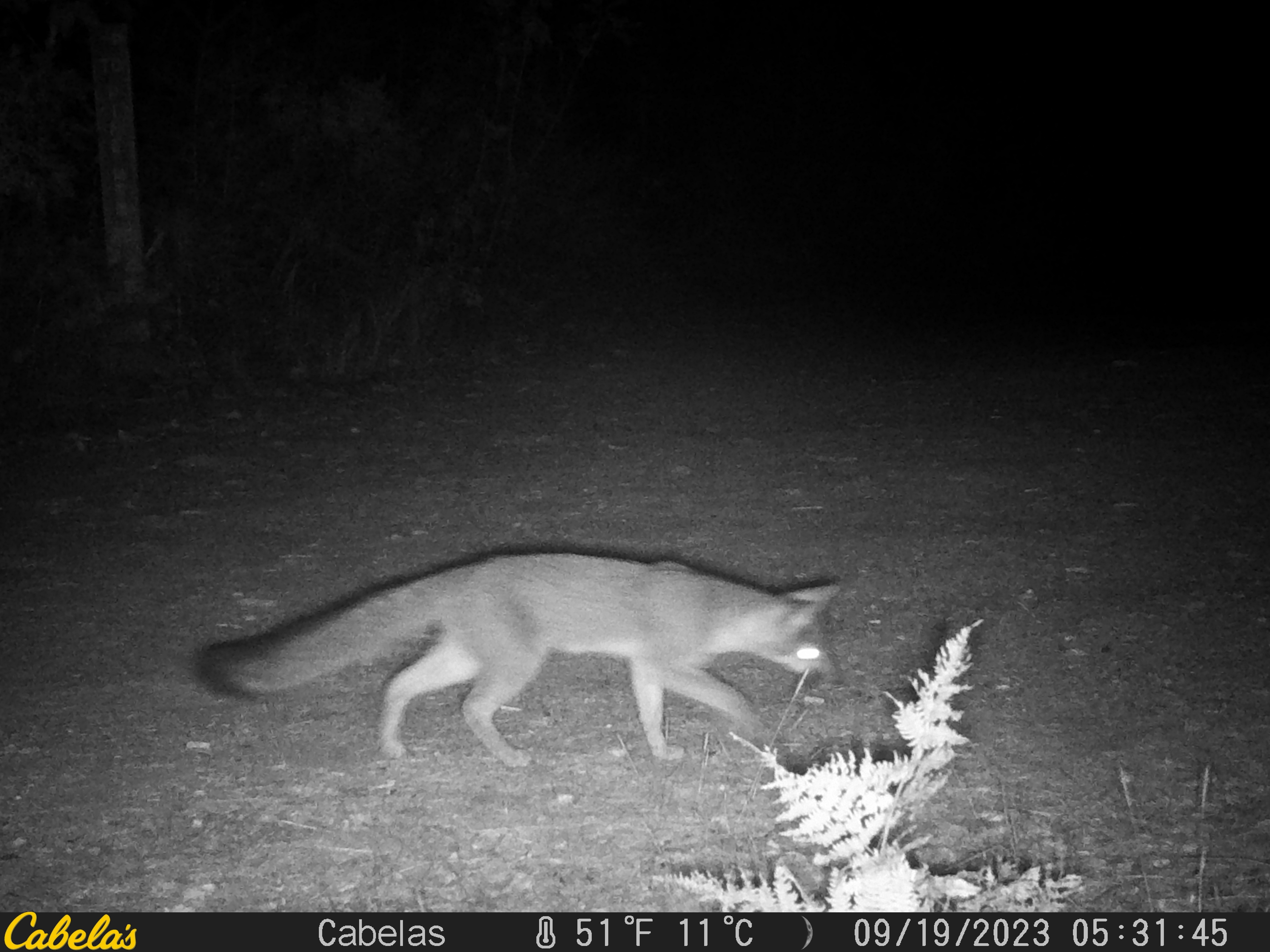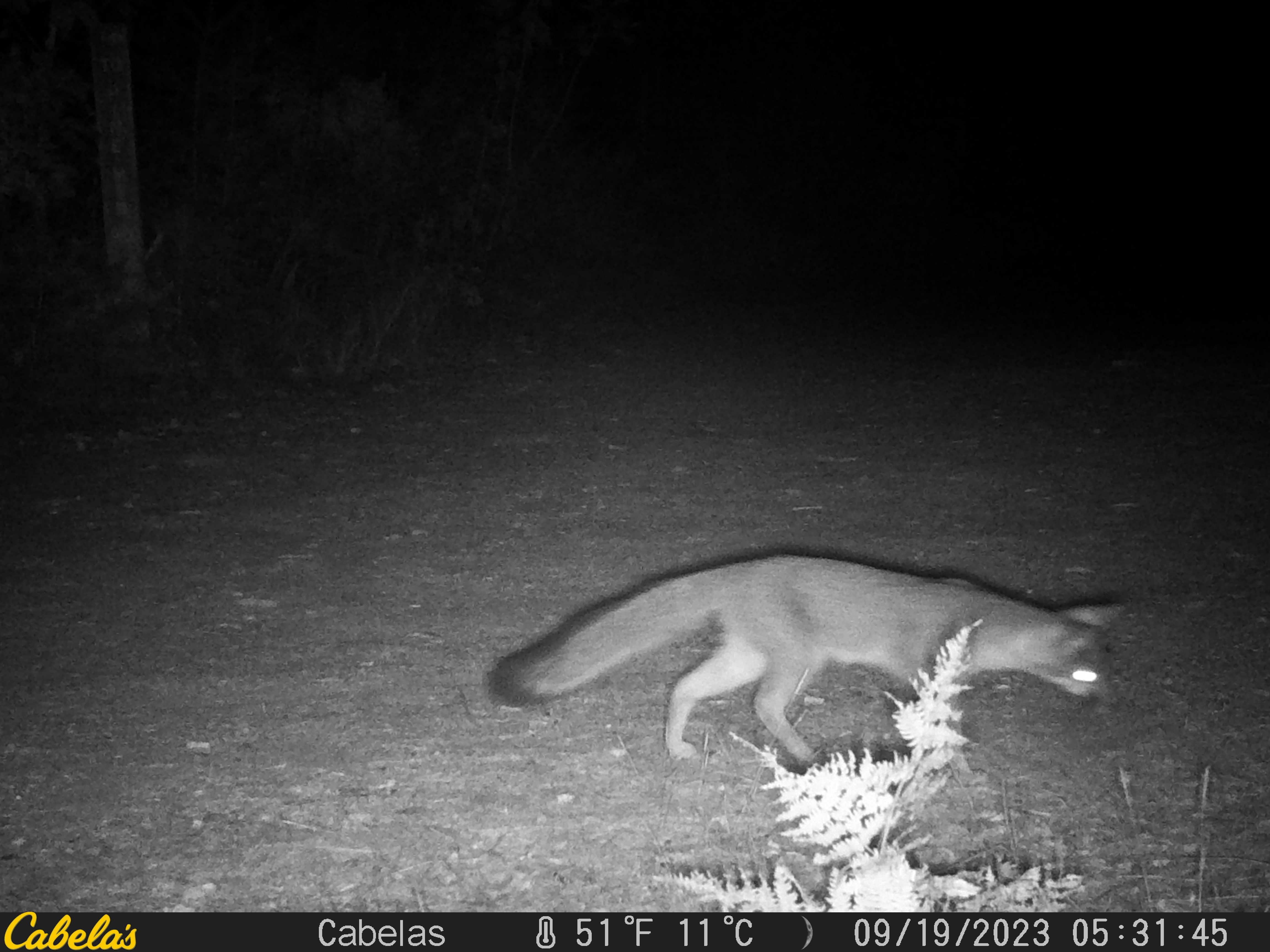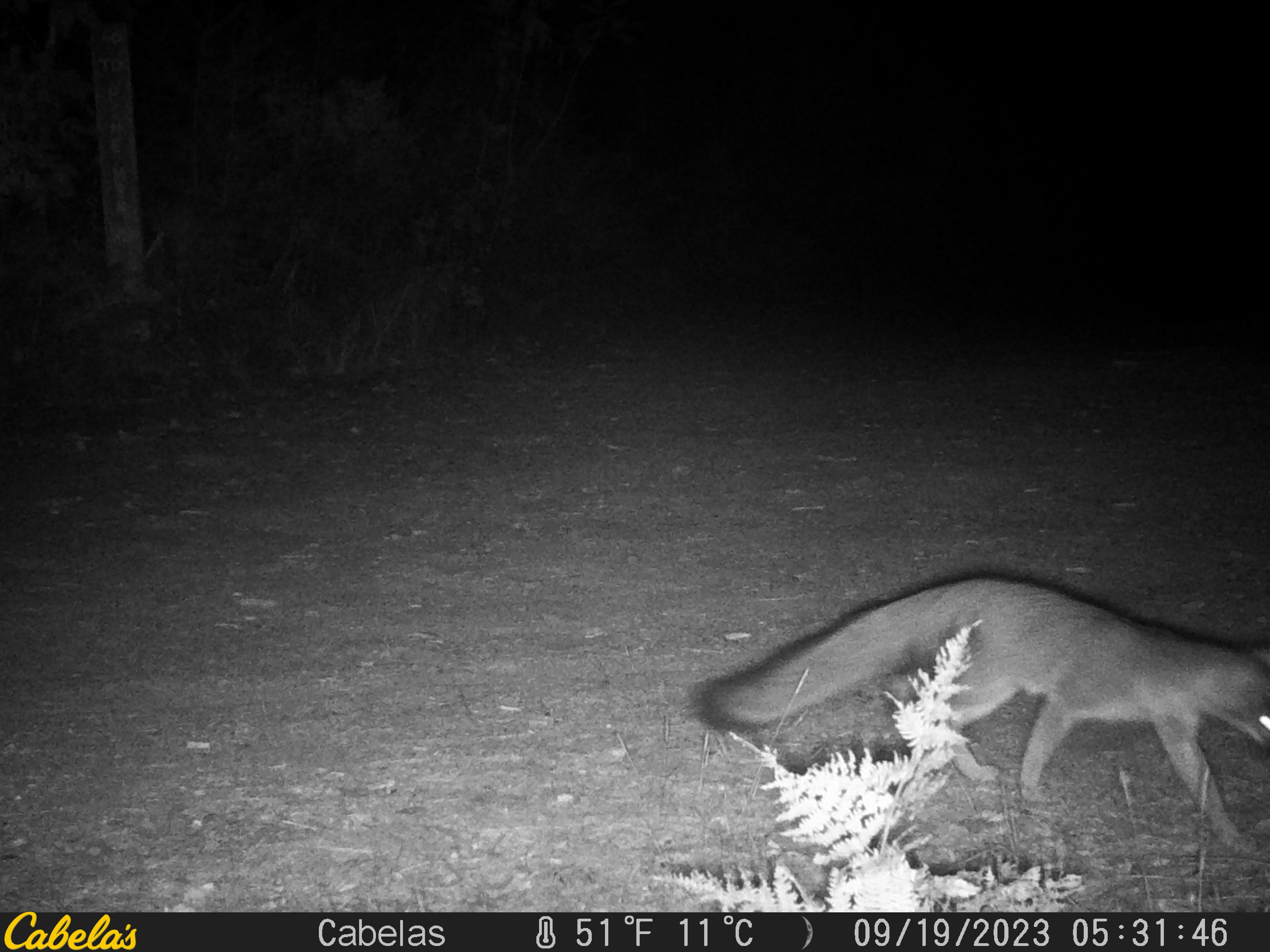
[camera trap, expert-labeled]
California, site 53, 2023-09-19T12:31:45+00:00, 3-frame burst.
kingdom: Animalia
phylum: Chordata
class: Mammalia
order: Carnivora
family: Canidae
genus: Urocyon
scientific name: Urocyon cinereoargenteus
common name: gray fox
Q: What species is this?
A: Gray fox (Urocyon cinereoargenteus).